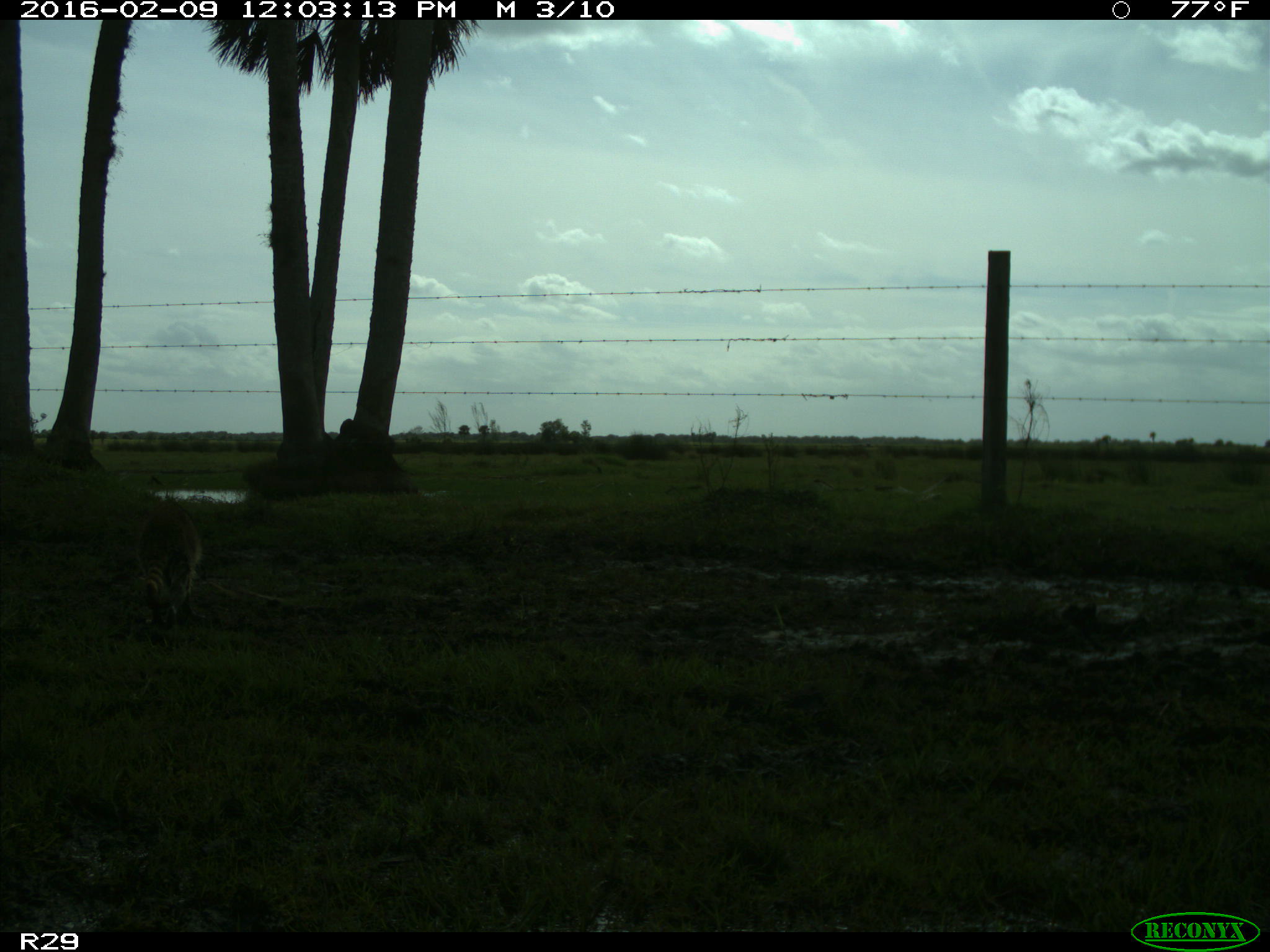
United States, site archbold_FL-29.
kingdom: Animalia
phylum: Chordata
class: Mammalia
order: Carnivora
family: Procyonidae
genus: Procyon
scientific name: Procyon lotor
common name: common raccoon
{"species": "Procyon lotor (common raccoon)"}